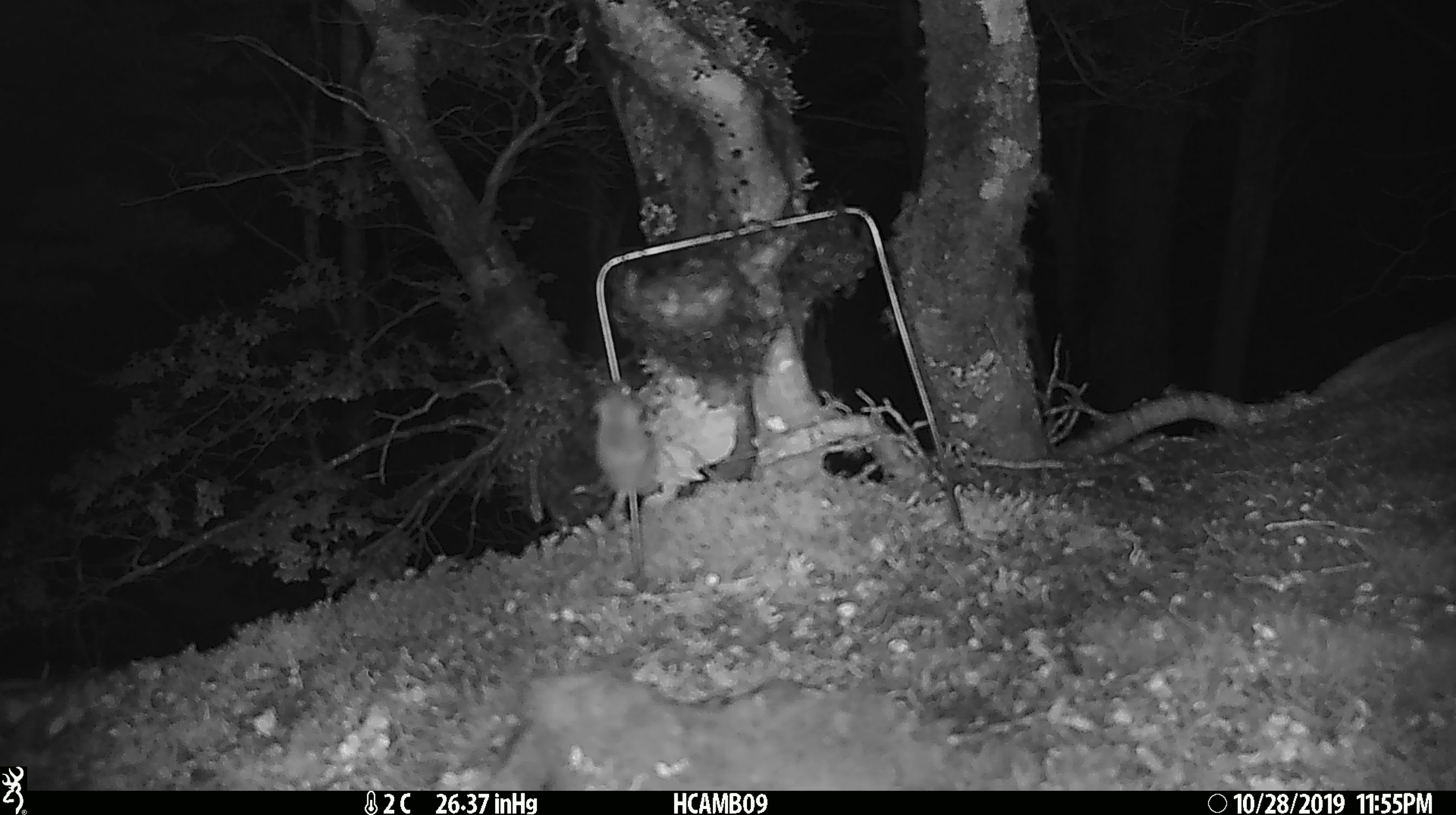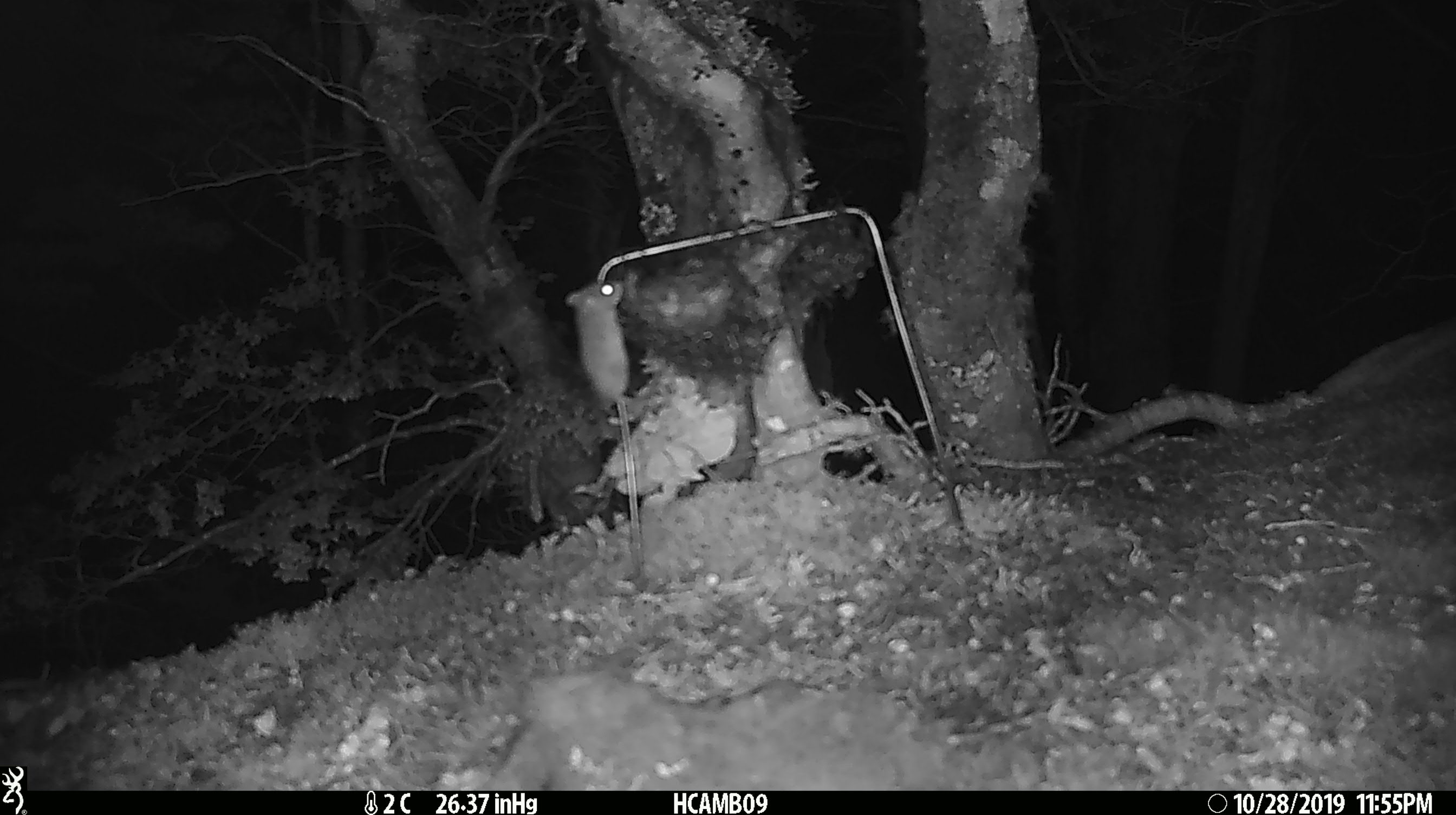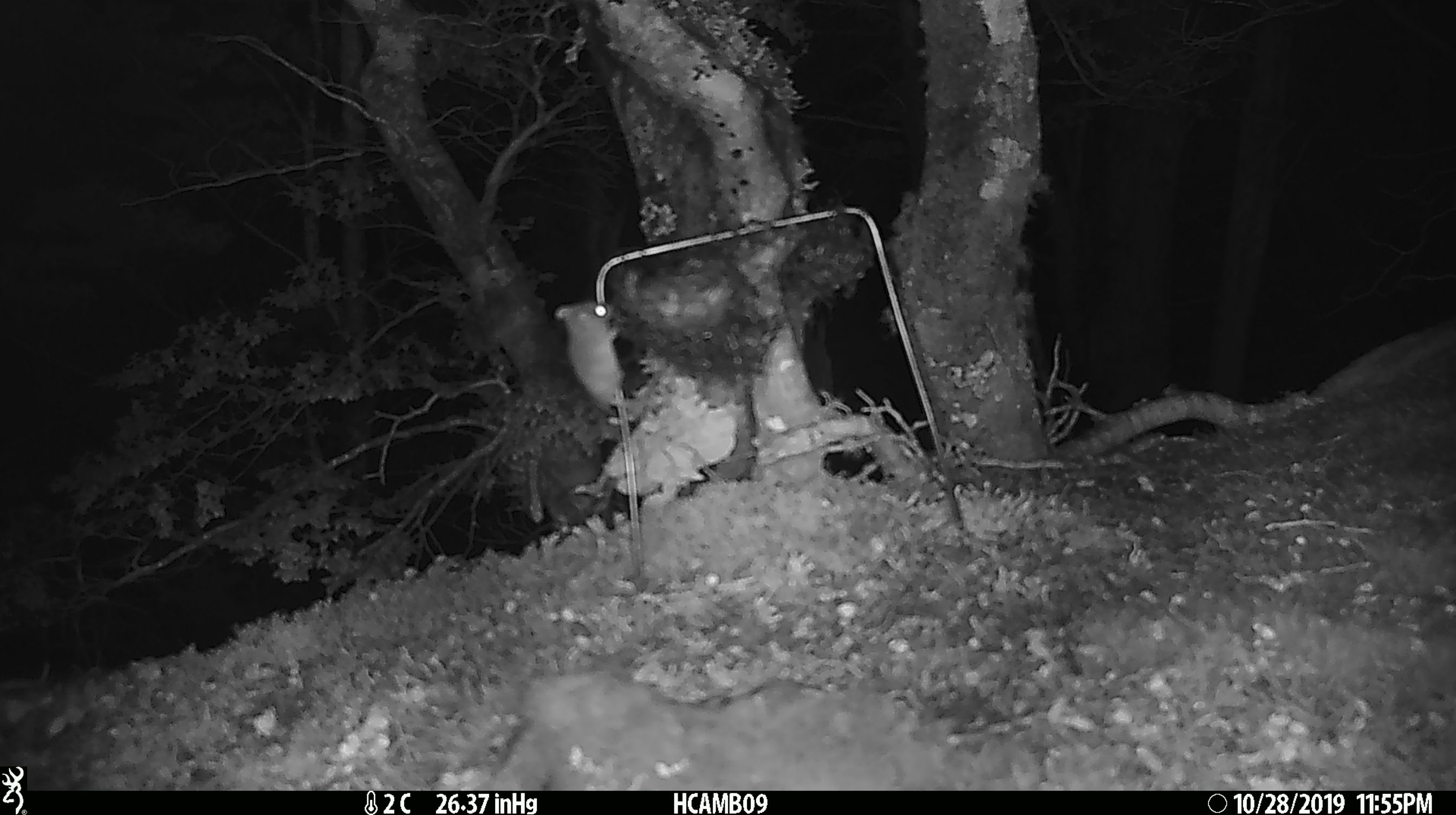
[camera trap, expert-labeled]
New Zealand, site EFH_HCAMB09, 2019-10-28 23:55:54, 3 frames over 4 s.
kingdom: Animalia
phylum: Chordata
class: Mammalia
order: Rodentia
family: Muridae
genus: Mus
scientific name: Mus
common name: mouse